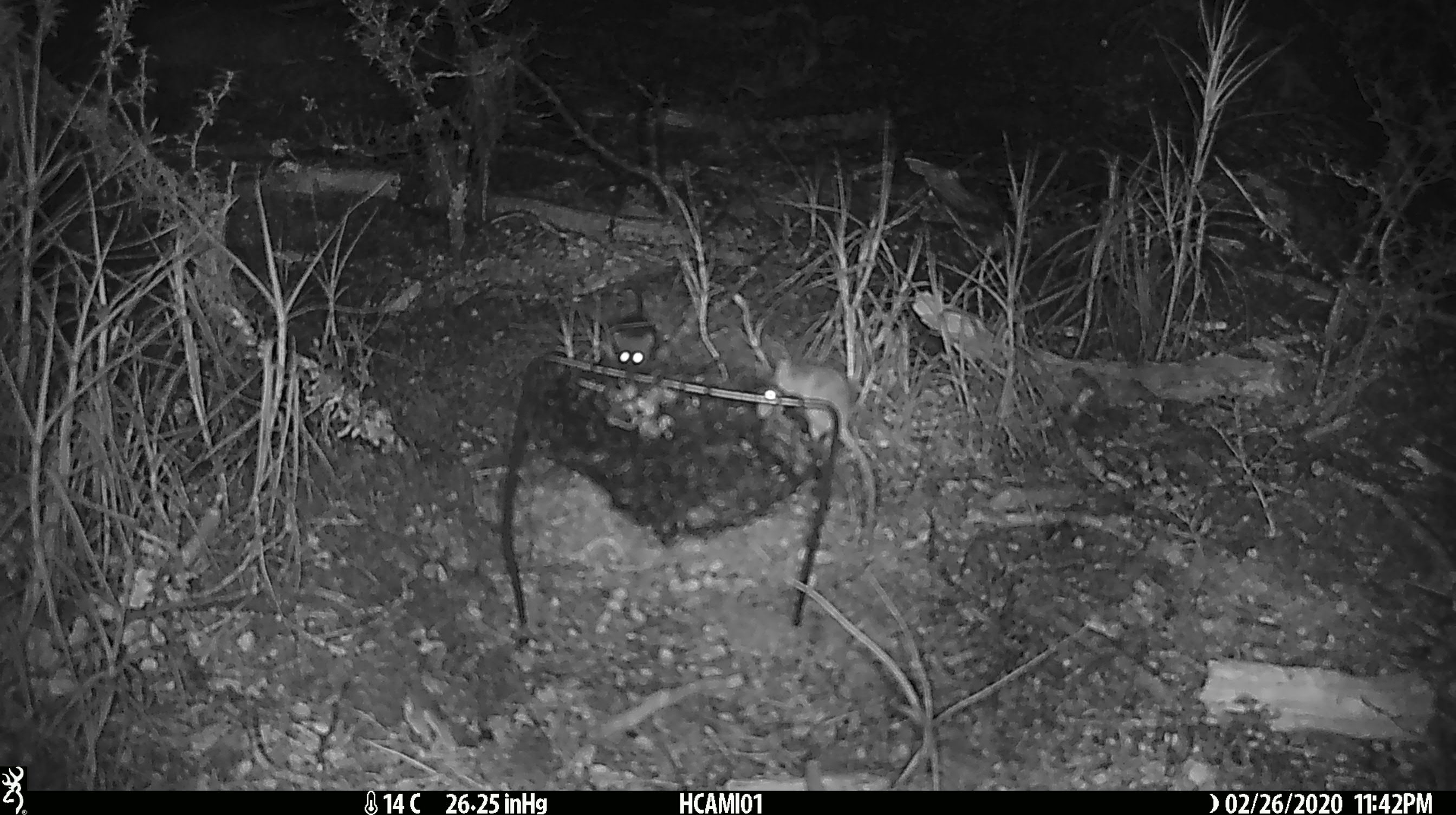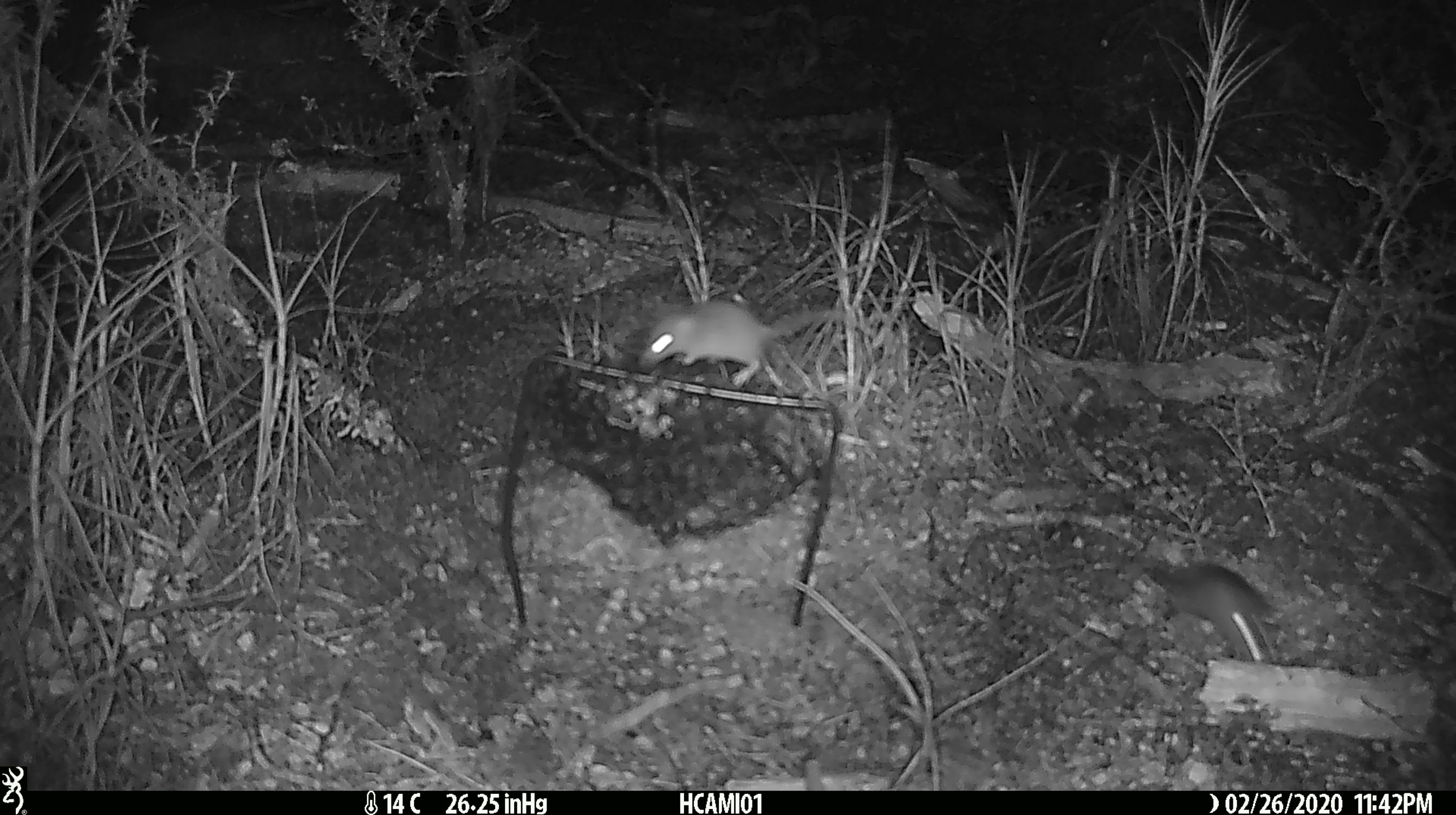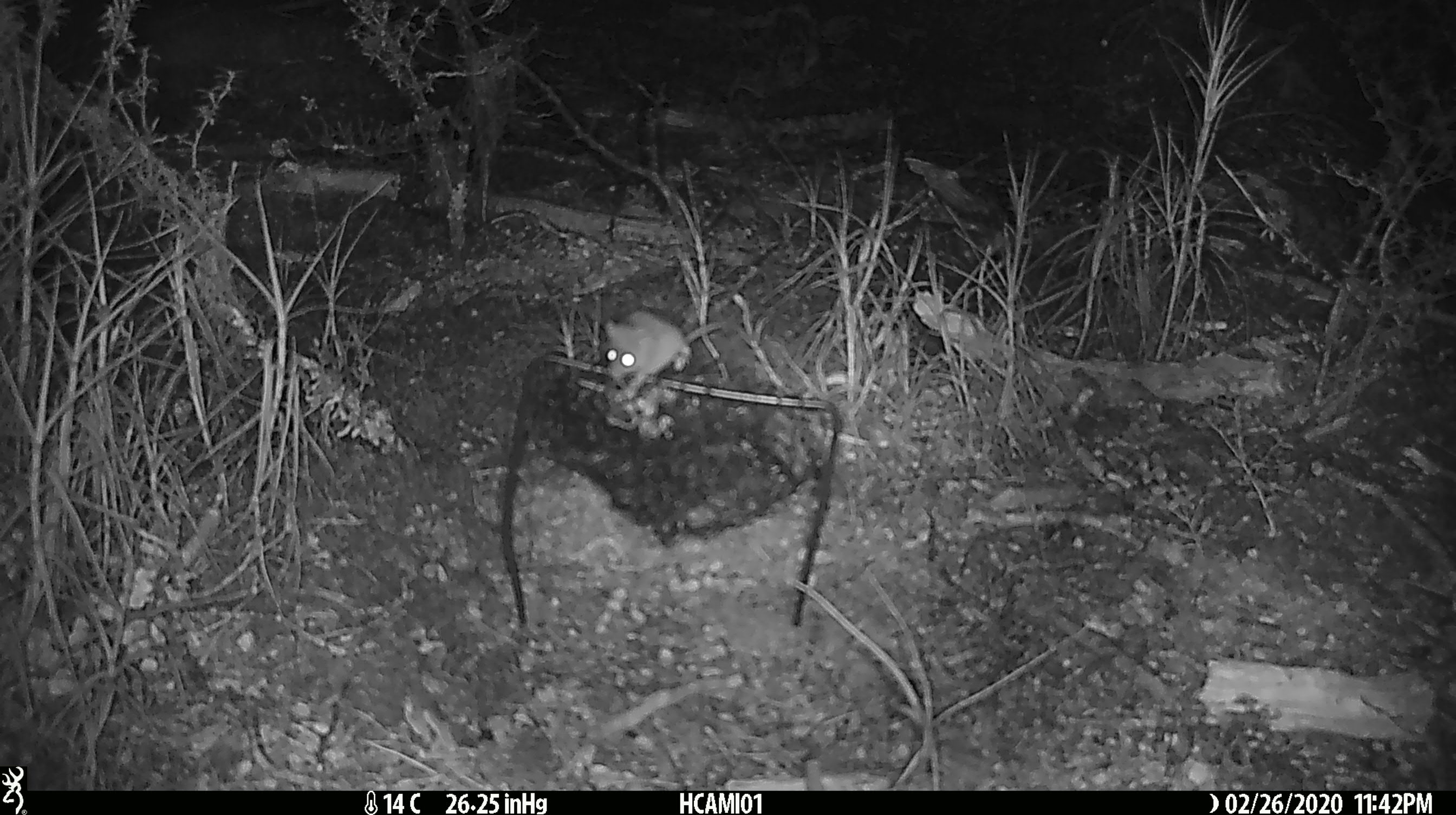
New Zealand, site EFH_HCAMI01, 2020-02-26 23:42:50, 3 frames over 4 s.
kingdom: Animalia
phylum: Chordata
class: Mammalia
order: Rodentia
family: Muridae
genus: Mus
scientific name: Mus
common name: mouse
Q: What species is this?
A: Mouse (Mus).